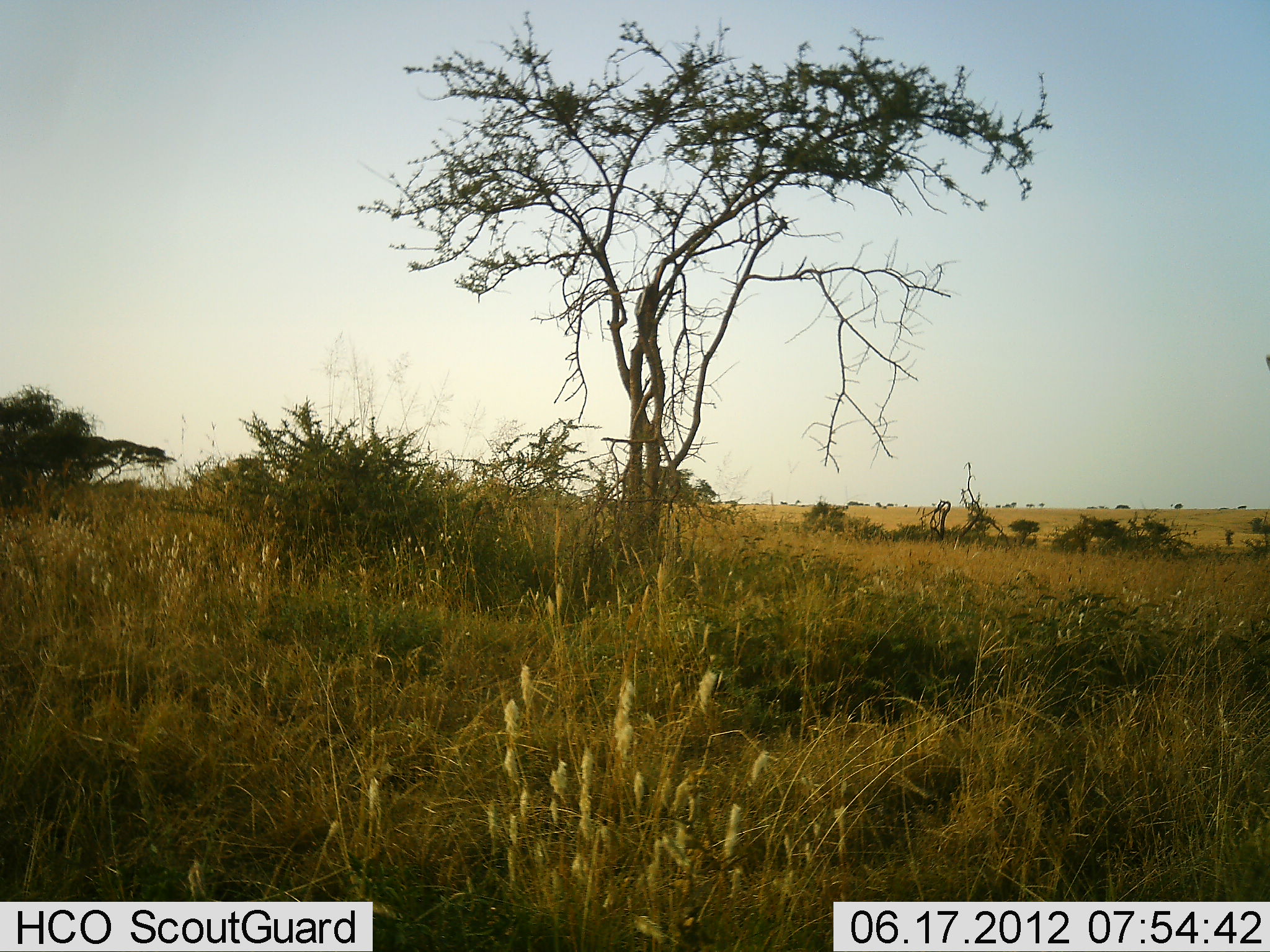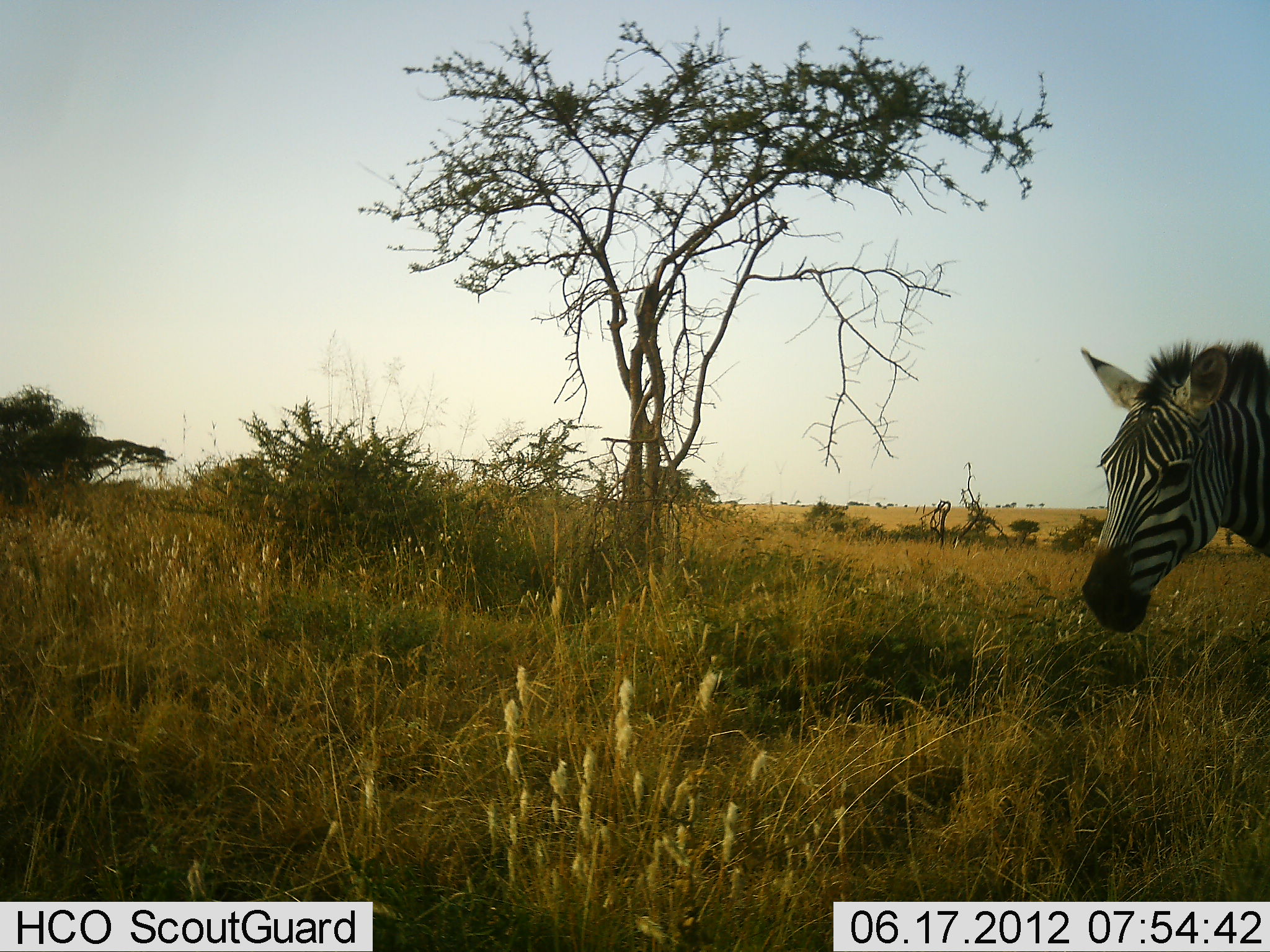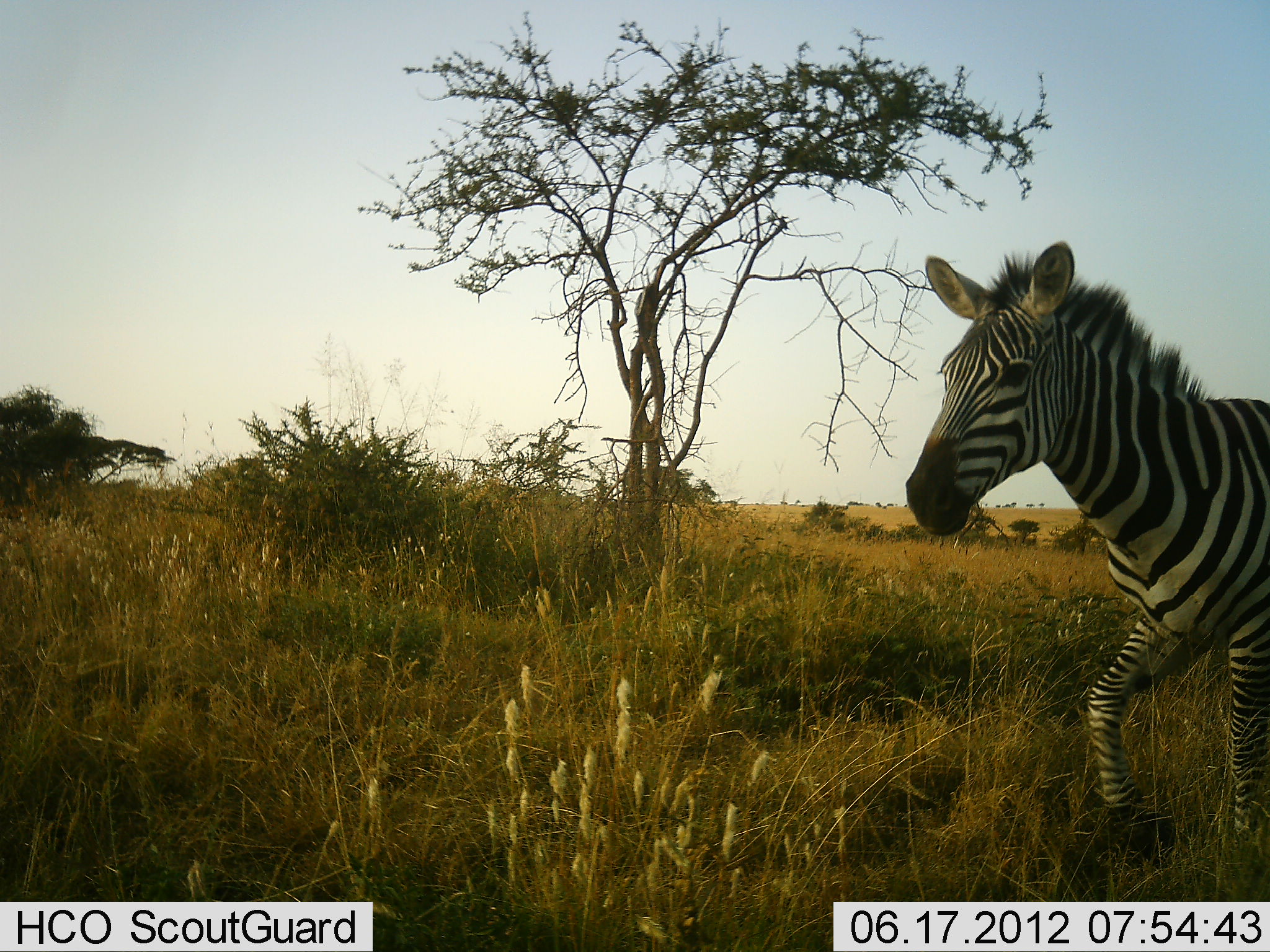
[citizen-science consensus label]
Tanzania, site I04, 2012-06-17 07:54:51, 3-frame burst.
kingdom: Animalia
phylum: Chordata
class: Mammalia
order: Perissodactyla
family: Equidae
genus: Equus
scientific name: Equus quagga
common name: plains zebra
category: zebra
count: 1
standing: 10%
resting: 0%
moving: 90%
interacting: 0%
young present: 0%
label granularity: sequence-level